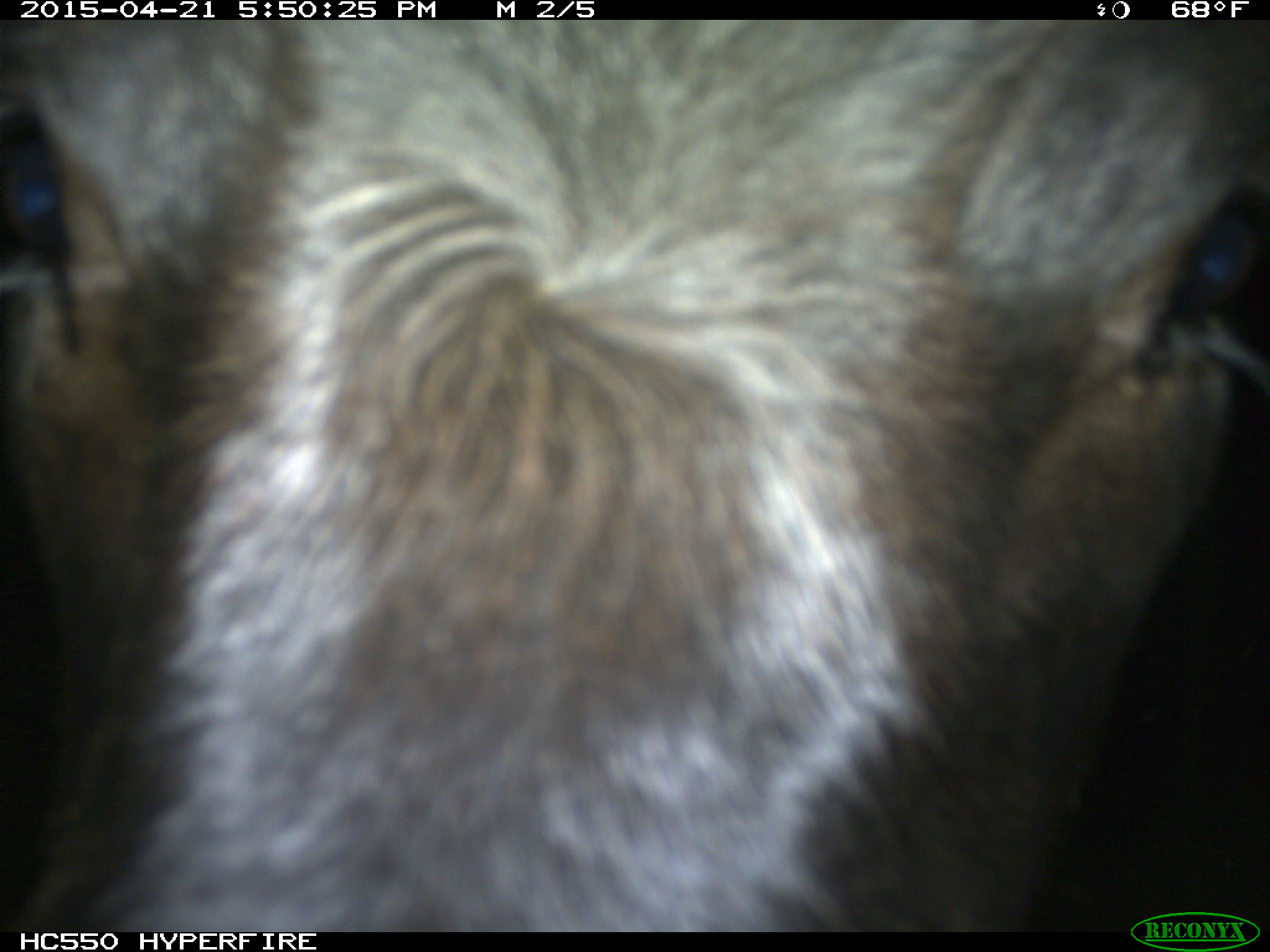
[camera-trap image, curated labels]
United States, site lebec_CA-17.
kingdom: Animalia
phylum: Chordata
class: Mammalia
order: Artiodactyla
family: Bovidae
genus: Bos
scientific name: Bos taurus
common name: domestic cow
Bos taurus (domestic cow).